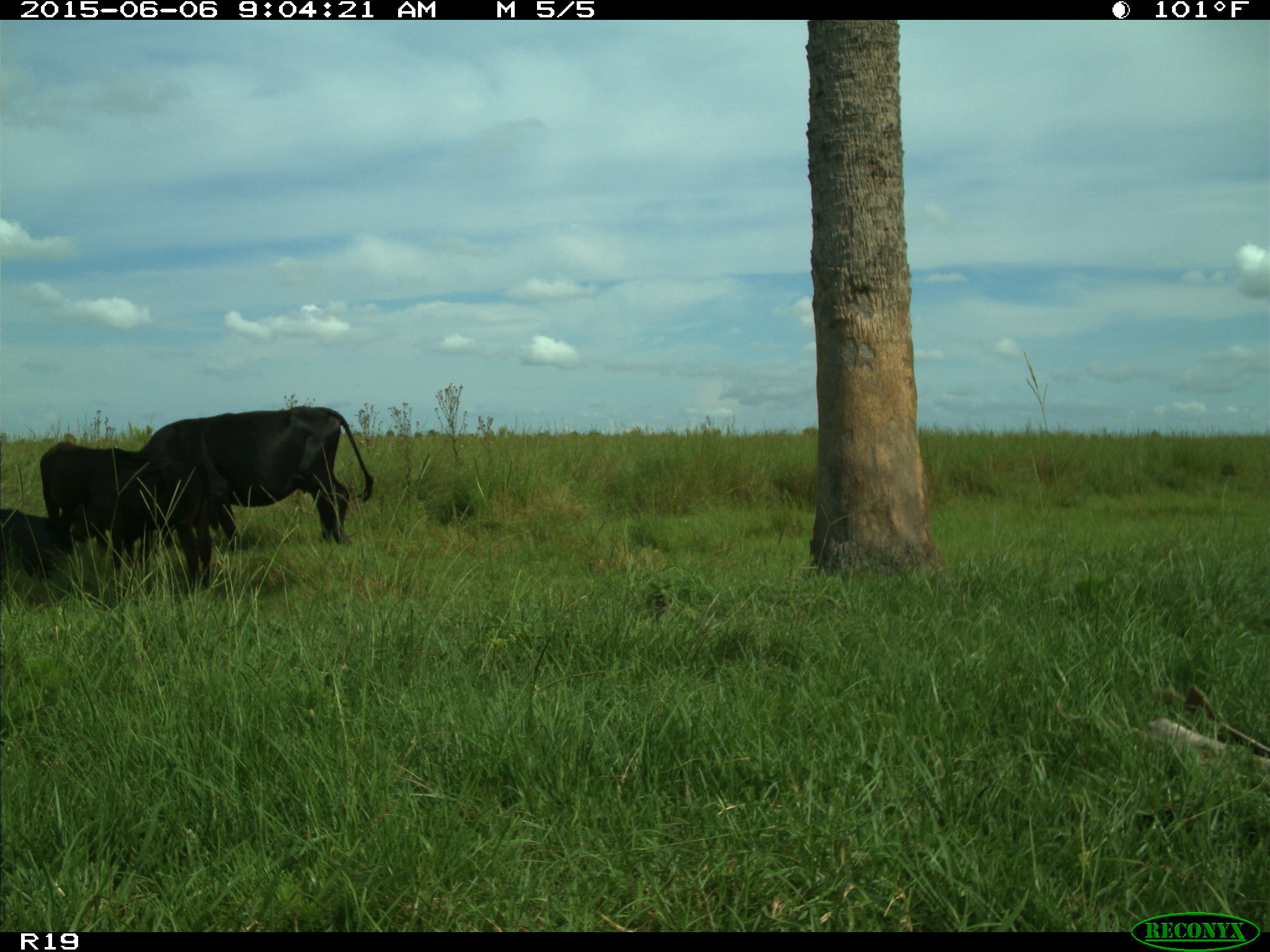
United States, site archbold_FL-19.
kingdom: Animalia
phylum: Chordata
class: Mammalia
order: Artiodactyla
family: Bovidae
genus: Bos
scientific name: Bos taurus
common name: domestic cow